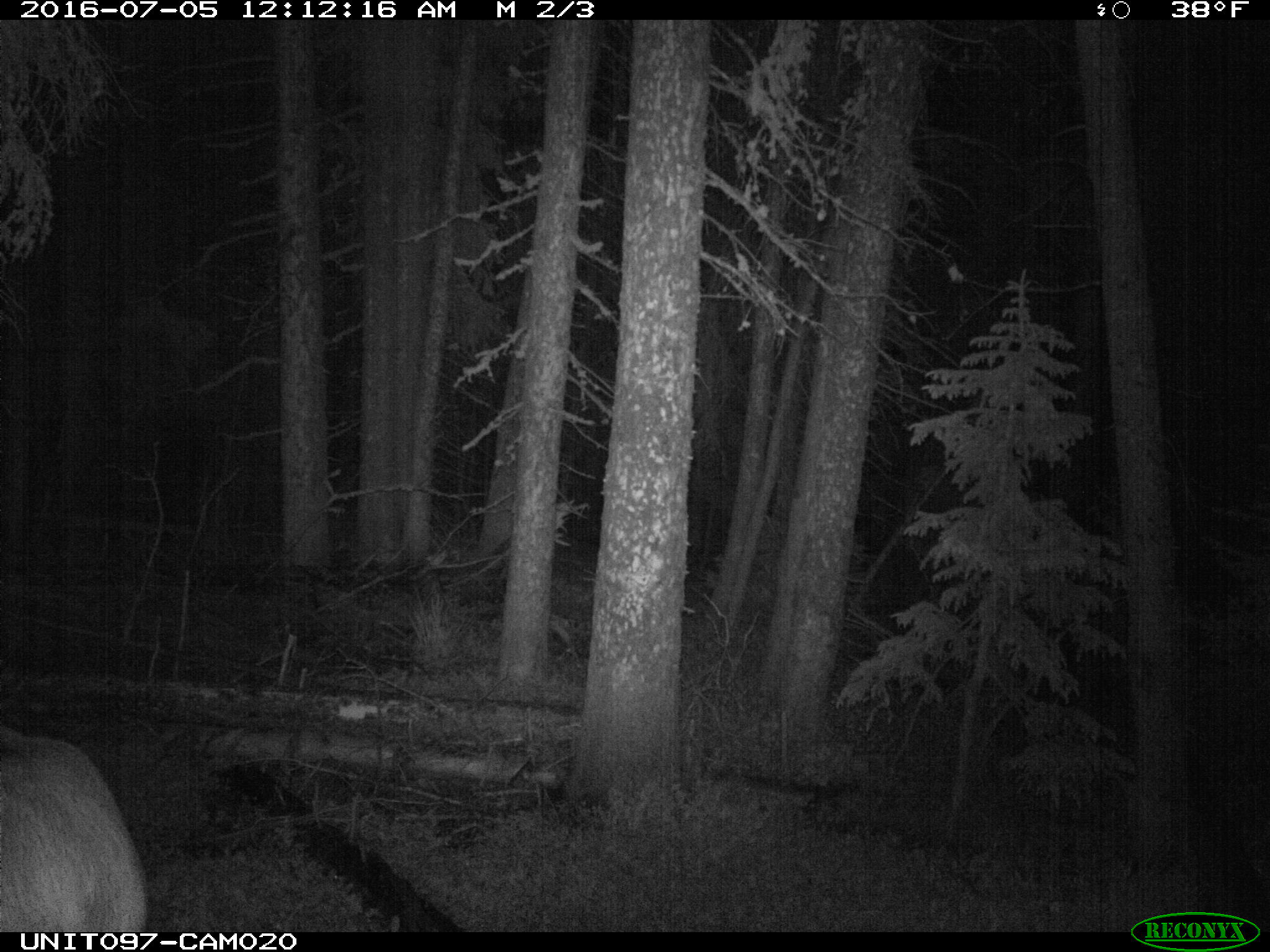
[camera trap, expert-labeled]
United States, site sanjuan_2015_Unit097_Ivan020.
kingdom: Animalia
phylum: Chordata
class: Mammalia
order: Artiodactyla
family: Cervidae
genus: Cervus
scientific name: Cervus elaphus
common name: red deer